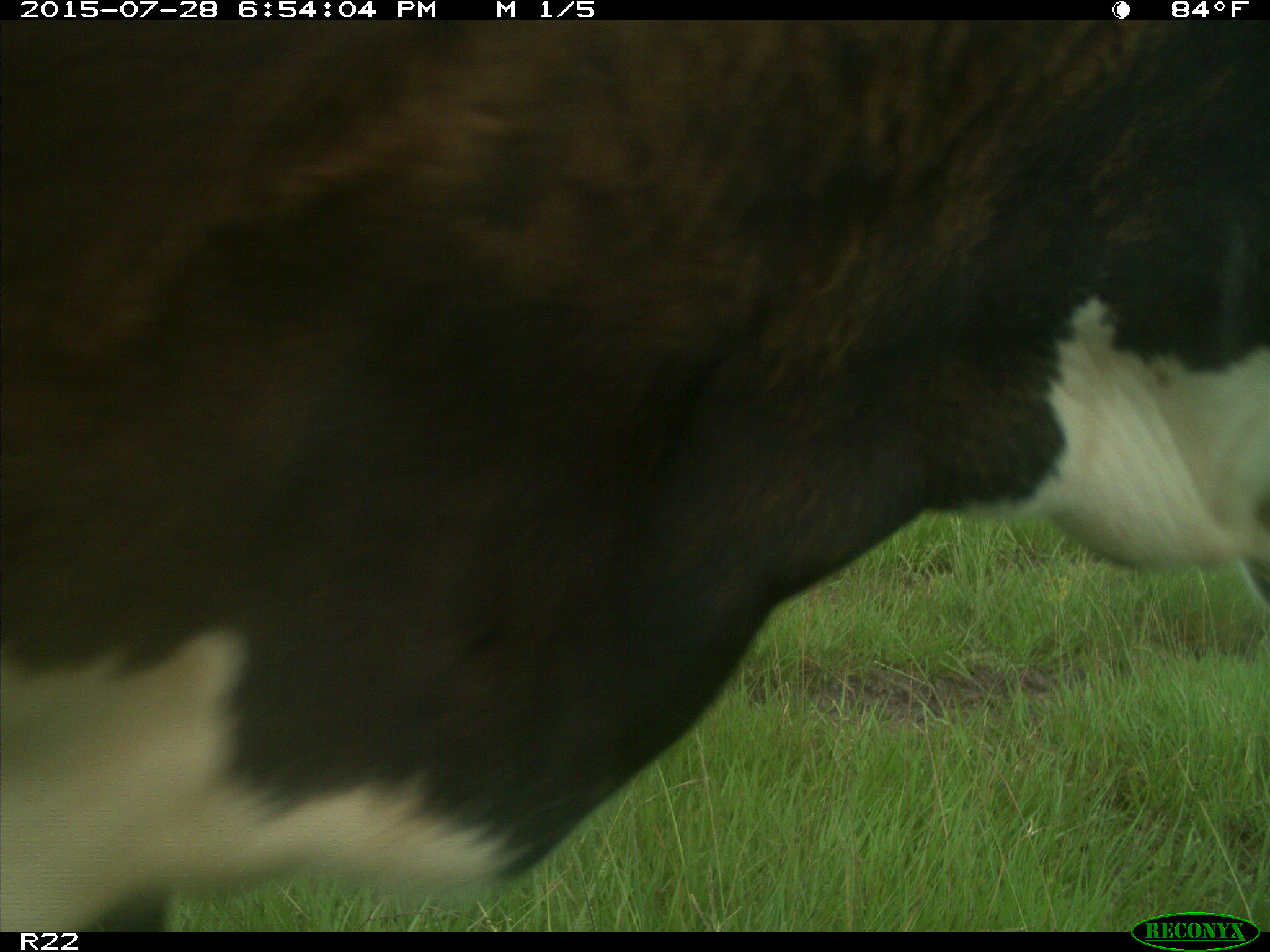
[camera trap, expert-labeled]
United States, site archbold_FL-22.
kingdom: Animalia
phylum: Chordata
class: Mammalia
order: Artiodactyla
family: Bovidae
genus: Bos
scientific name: Bos taurus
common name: domestic cow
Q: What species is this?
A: Bos taurus (domestic cow).